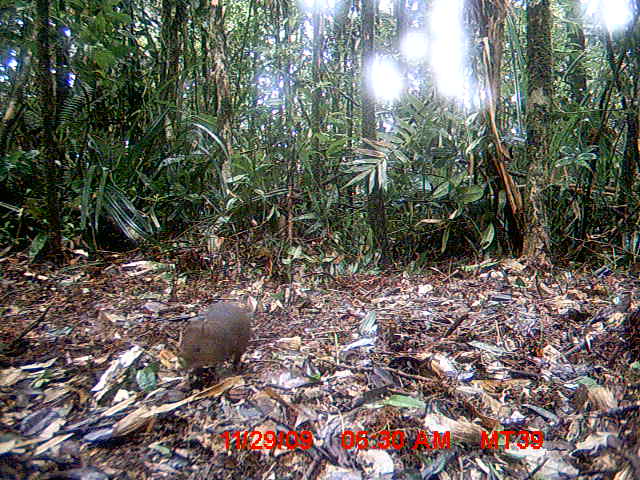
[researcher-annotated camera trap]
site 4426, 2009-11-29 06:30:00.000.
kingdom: Animalia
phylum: Chordata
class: Mammalia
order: Rodentia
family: Nesomyidae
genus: Hypogeomys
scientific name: Hypogeomys antimena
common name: malagasy giant rat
Hypogeomys antimena (malagasy giant rat), count 1.